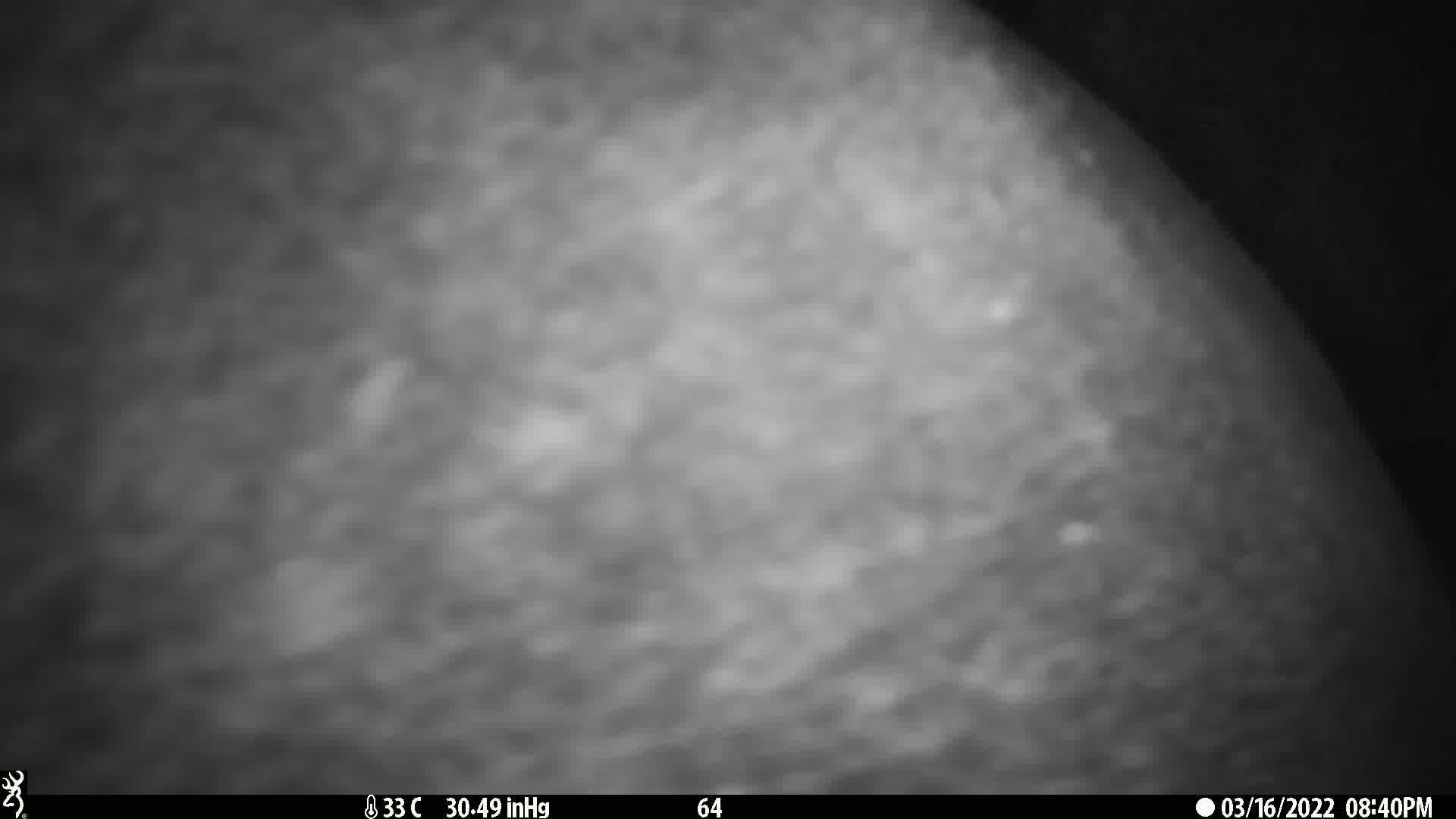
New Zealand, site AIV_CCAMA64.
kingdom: Animalia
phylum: Chordata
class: Mammalia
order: Carnivora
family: Otariidae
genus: Phocarctos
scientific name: Phocarctos hookeri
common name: new zealand sea lion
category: sealion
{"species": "sealion (new zealand sea lion) (Phocarctos hookeri)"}